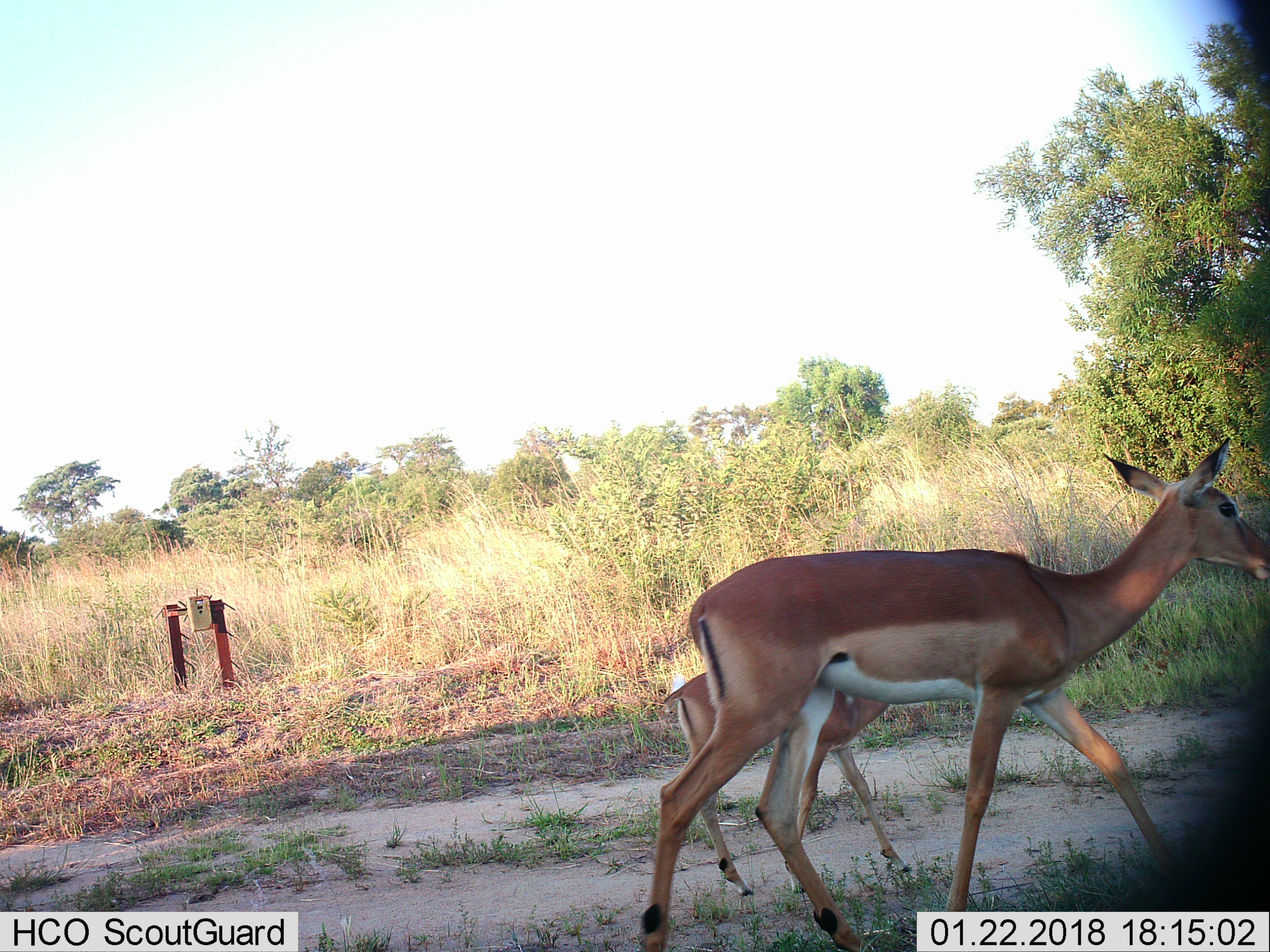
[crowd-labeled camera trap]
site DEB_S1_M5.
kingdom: Animalia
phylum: Chordata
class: Mammalia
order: Artiodactyla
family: Bovidae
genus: Aepyceros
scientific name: Aepyceros melampus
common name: impala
Impala (Aepyceros melampus), count 2. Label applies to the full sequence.